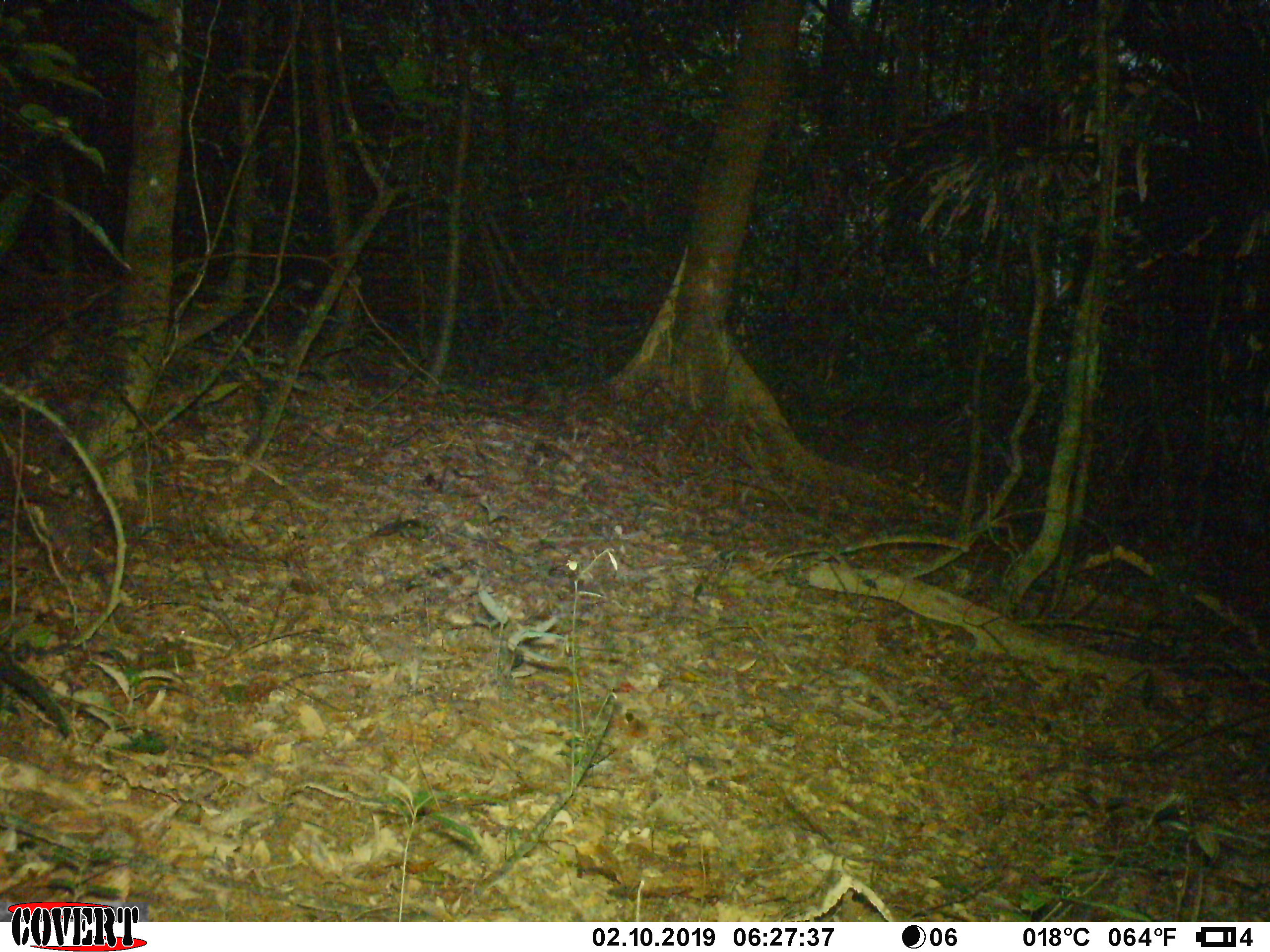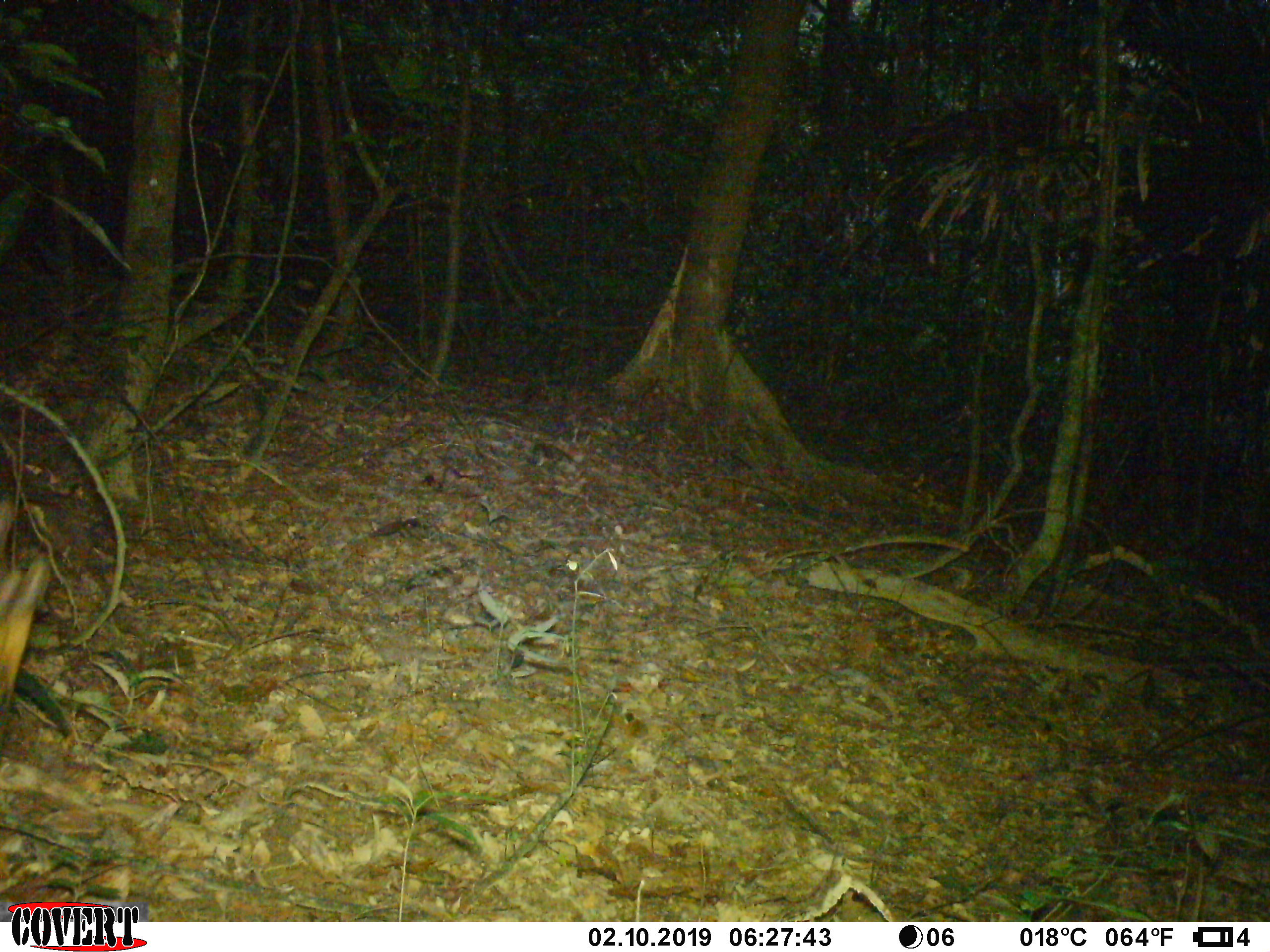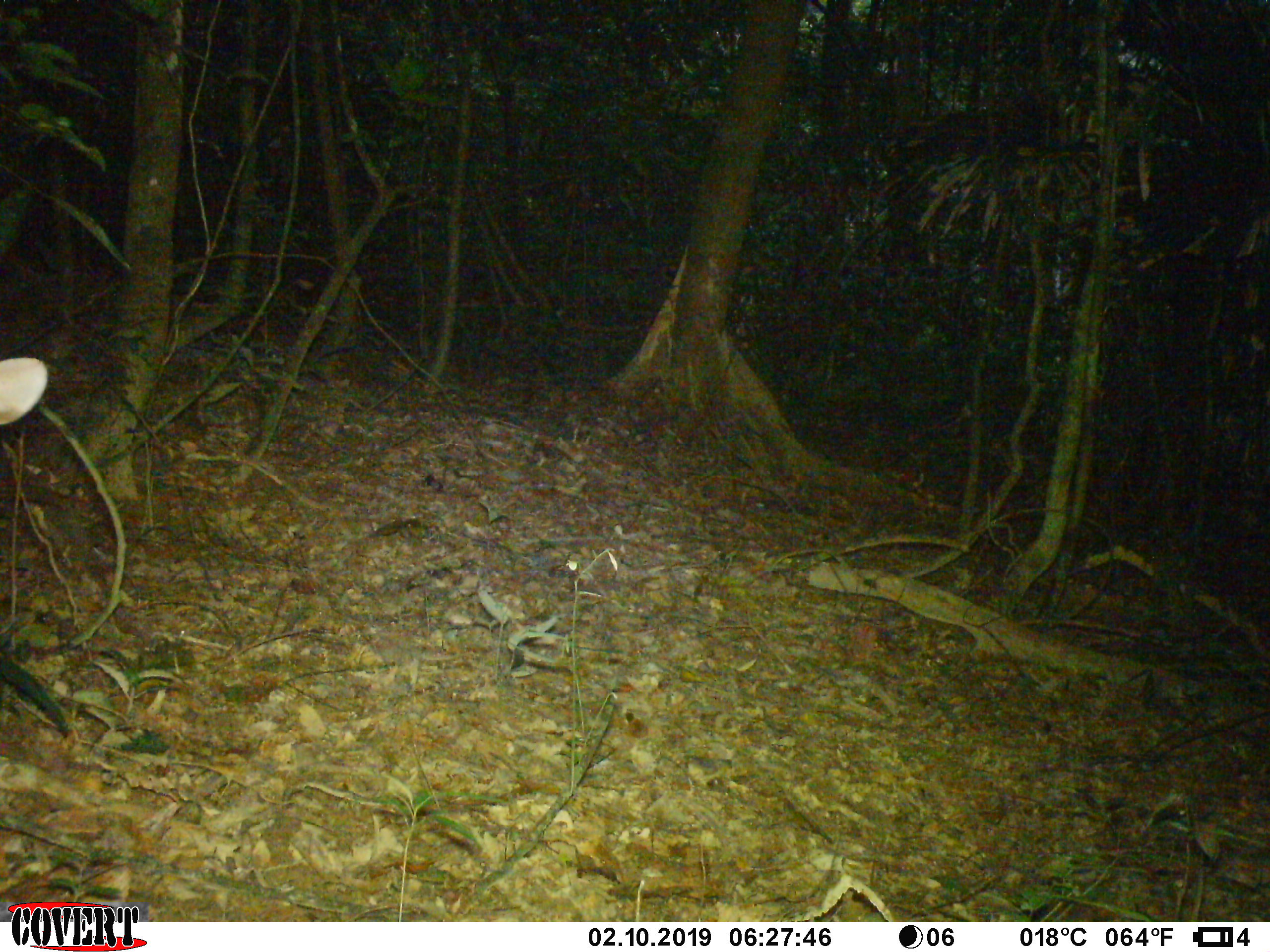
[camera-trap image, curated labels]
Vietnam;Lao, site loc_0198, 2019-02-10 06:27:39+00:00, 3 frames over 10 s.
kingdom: Animalia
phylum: Chordata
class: Mammalia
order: Artiodactyla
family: Cervidae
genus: Muntiacus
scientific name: Muntiacus vuquangensis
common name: large-antlered muntjac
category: large antlered muntjac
Large antlered muntjac (large-antlered muntjac) (Muntiacus vuquangensis). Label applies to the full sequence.